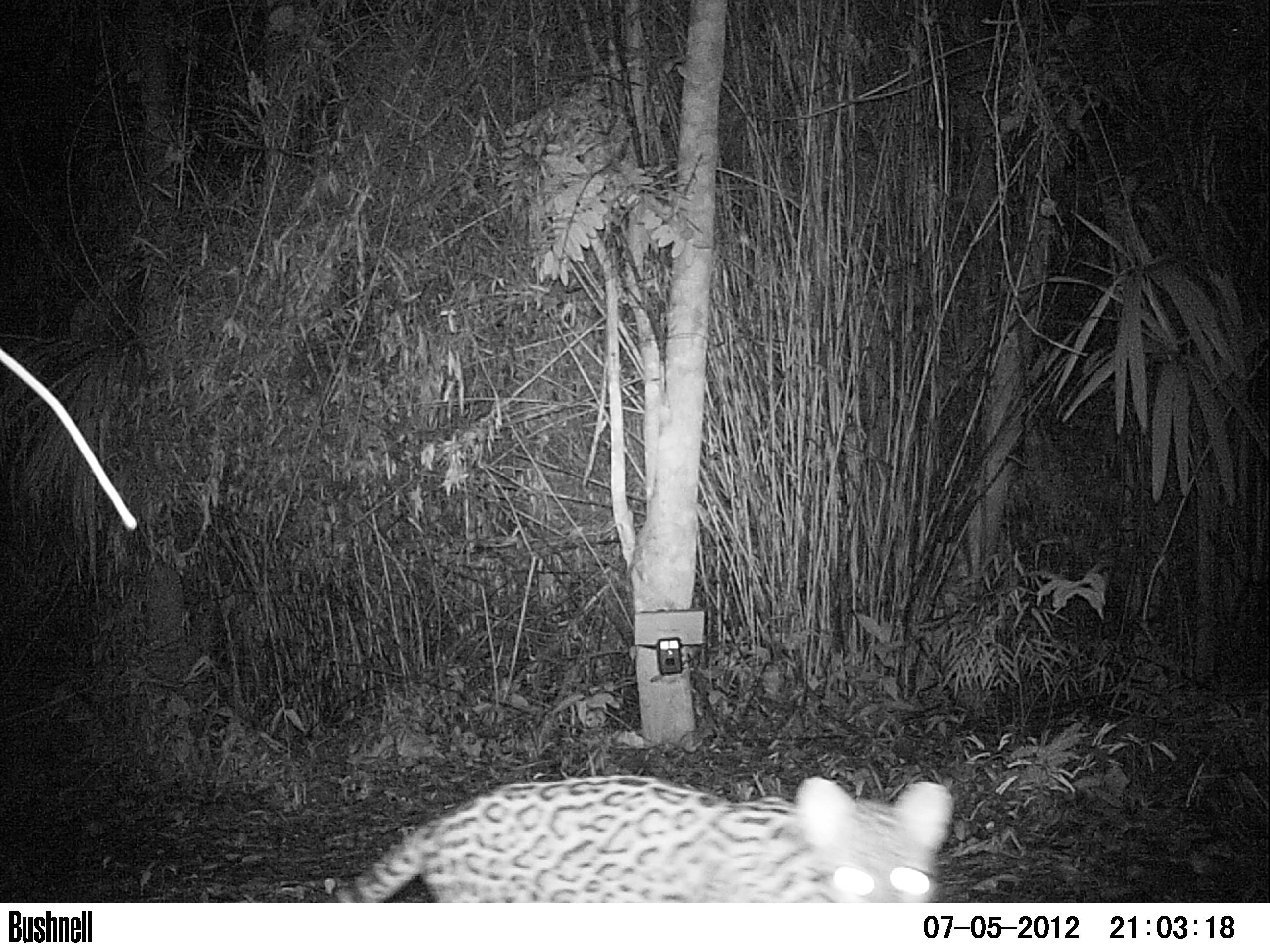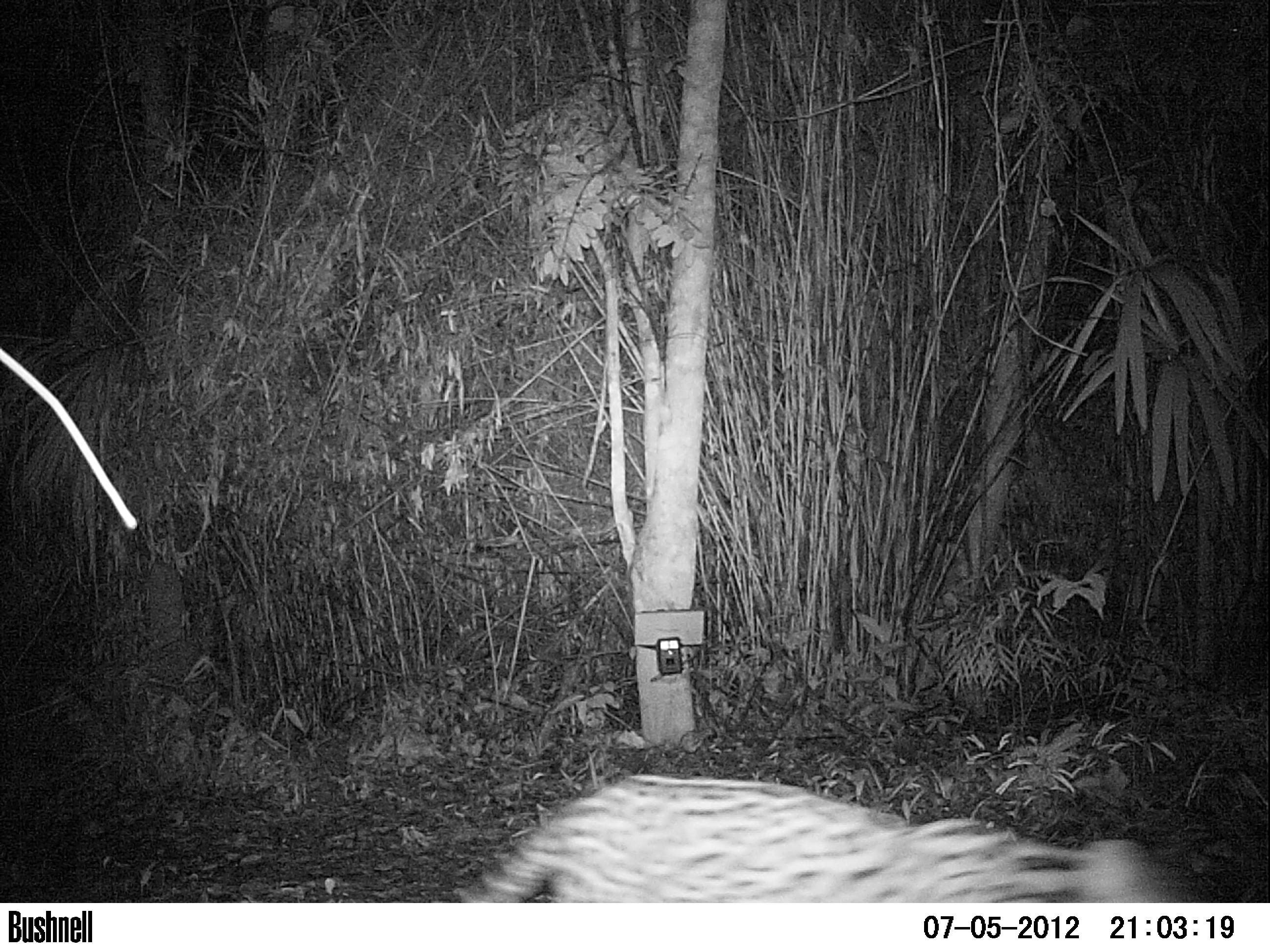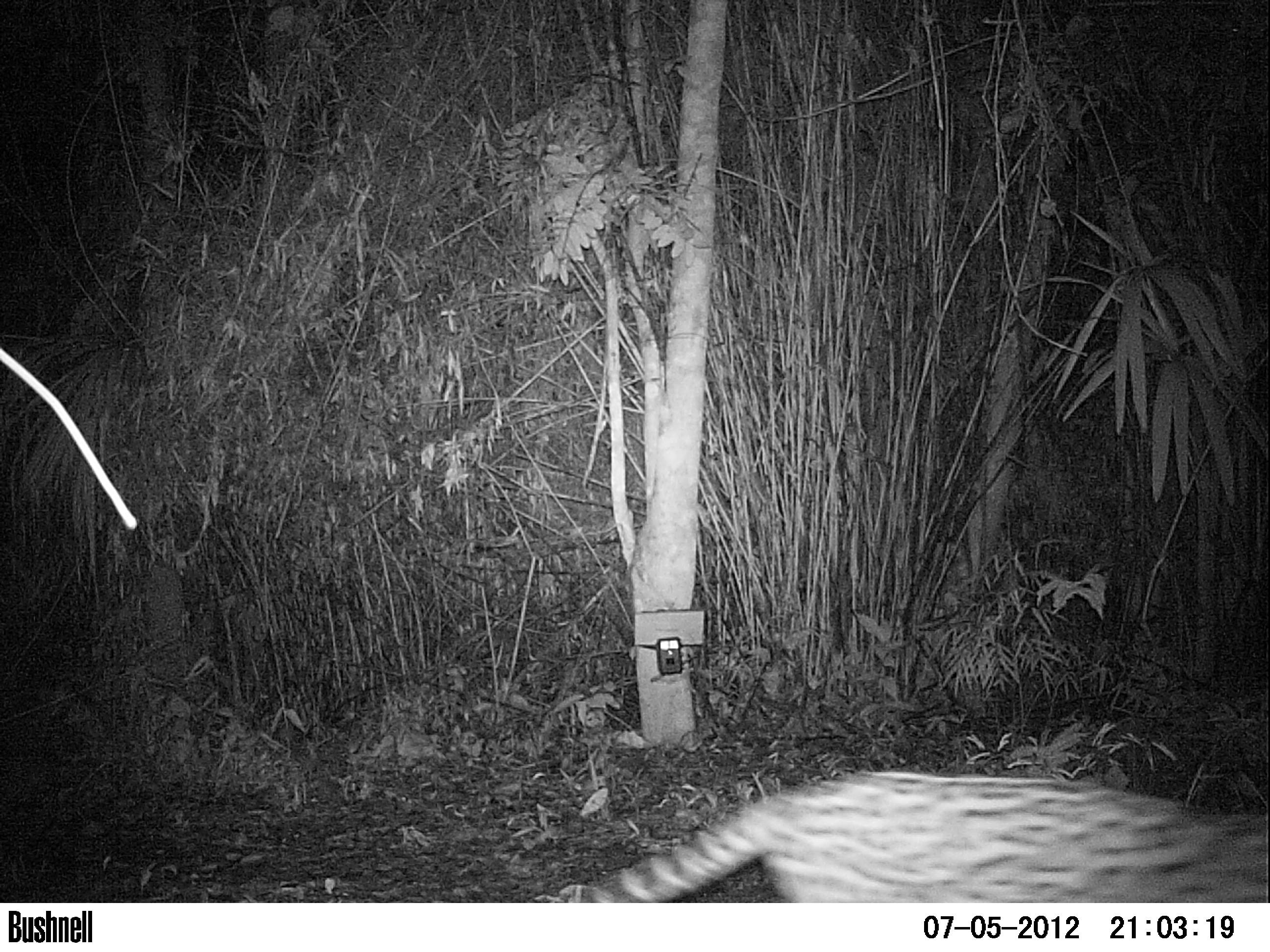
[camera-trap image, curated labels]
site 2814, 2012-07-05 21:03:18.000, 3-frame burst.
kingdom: Animalia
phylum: Chordata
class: Mammalia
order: Carnivora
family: Felidae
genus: Leopardus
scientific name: Leopardus pardalis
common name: ocelot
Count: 1.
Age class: adult.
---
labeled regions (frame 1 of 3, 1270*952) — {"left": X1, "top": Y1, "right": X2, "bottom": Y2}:
leopardus pardalis: {"left": 324, "top": 773, "right": 955, "bottom": 902}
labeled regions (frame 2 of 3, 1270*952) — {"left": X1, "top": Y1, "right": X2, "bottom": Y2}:
leopardus pardalis: {"left": 459, "top": 774, "right": 1172, "bottom": 902}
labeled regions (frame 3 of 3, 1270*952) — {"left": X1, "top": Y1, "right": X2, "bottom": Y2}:
leopardus pardalis: {"left": 554, "top": 768, "right": 1270, "bottom": 902}